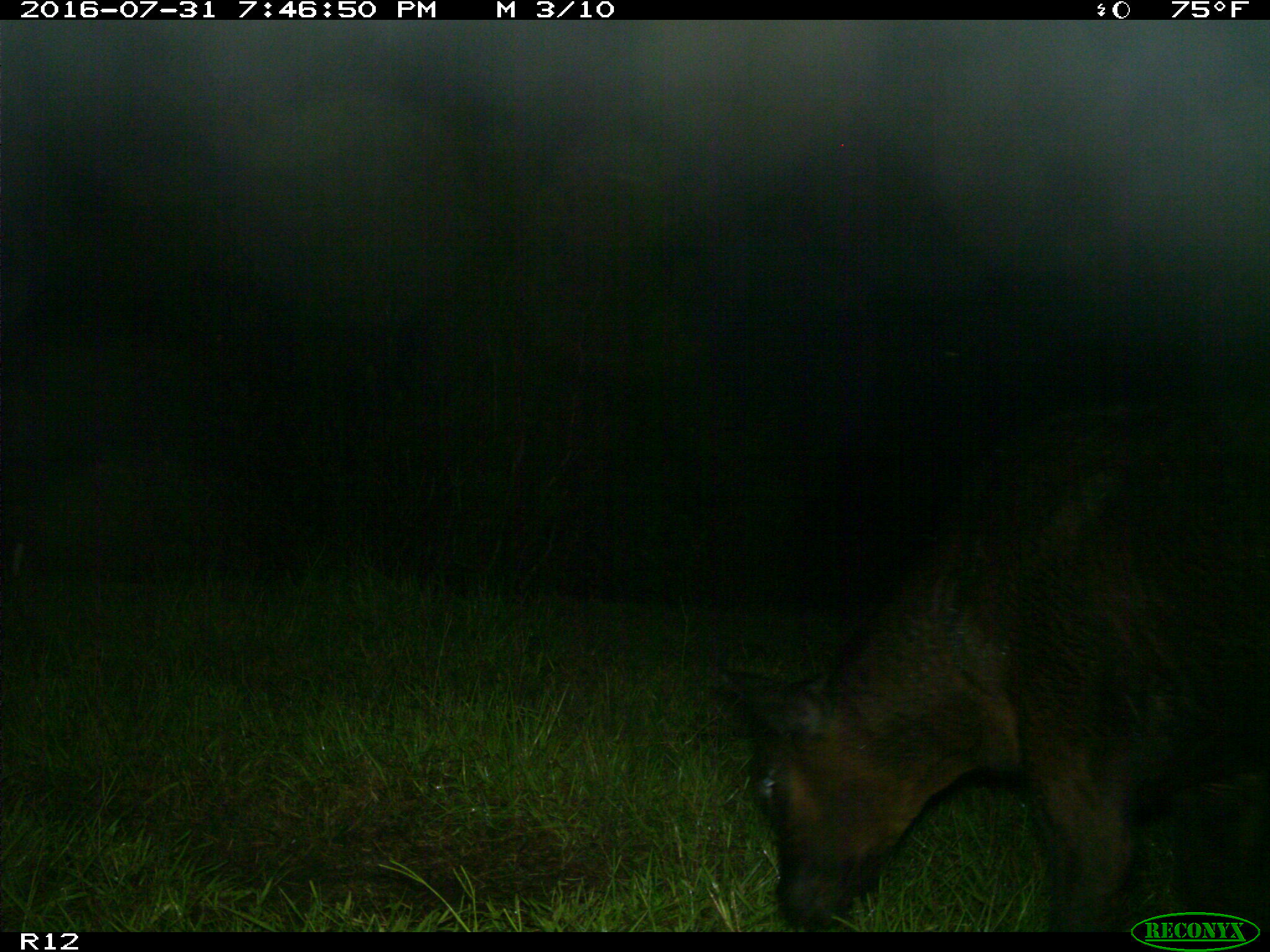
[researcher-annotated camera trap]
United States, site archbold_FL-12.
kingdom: Animalia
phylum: Chordata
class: Mammalia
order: Artiodactyla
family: Bovidae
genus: Bos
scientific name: Bos taurus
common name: domestic cow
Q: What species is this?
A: Bos taurus (domestic cow).